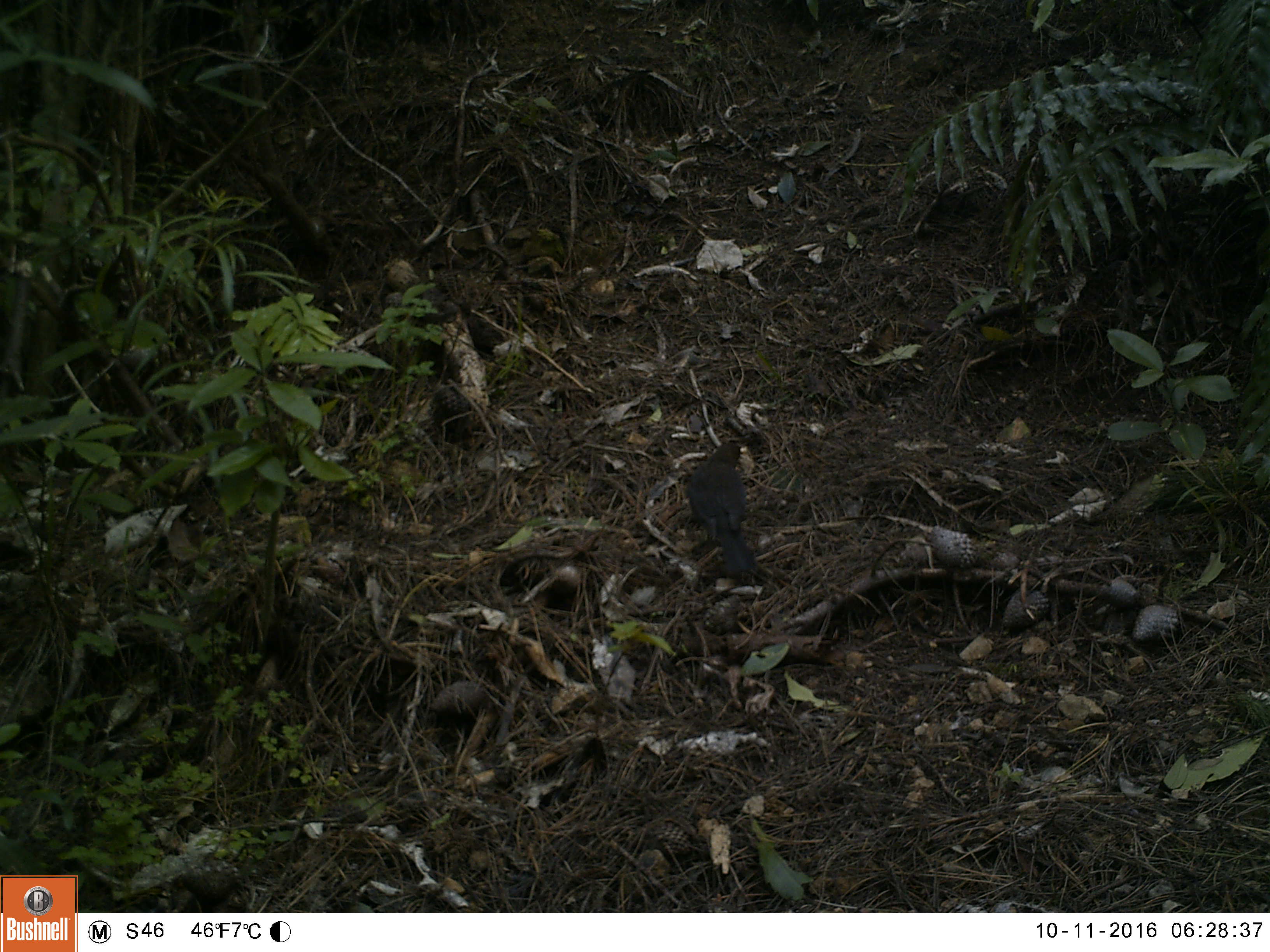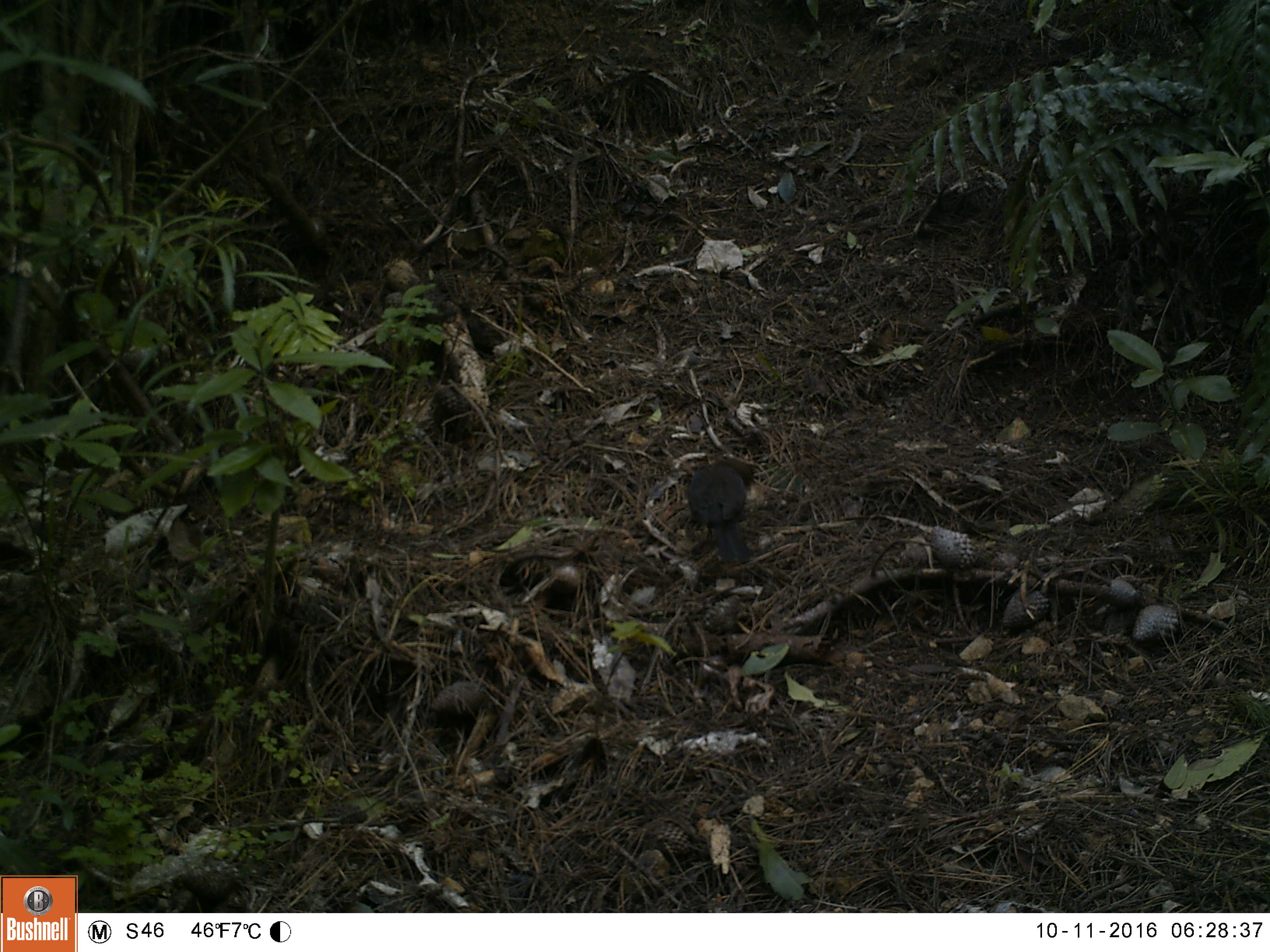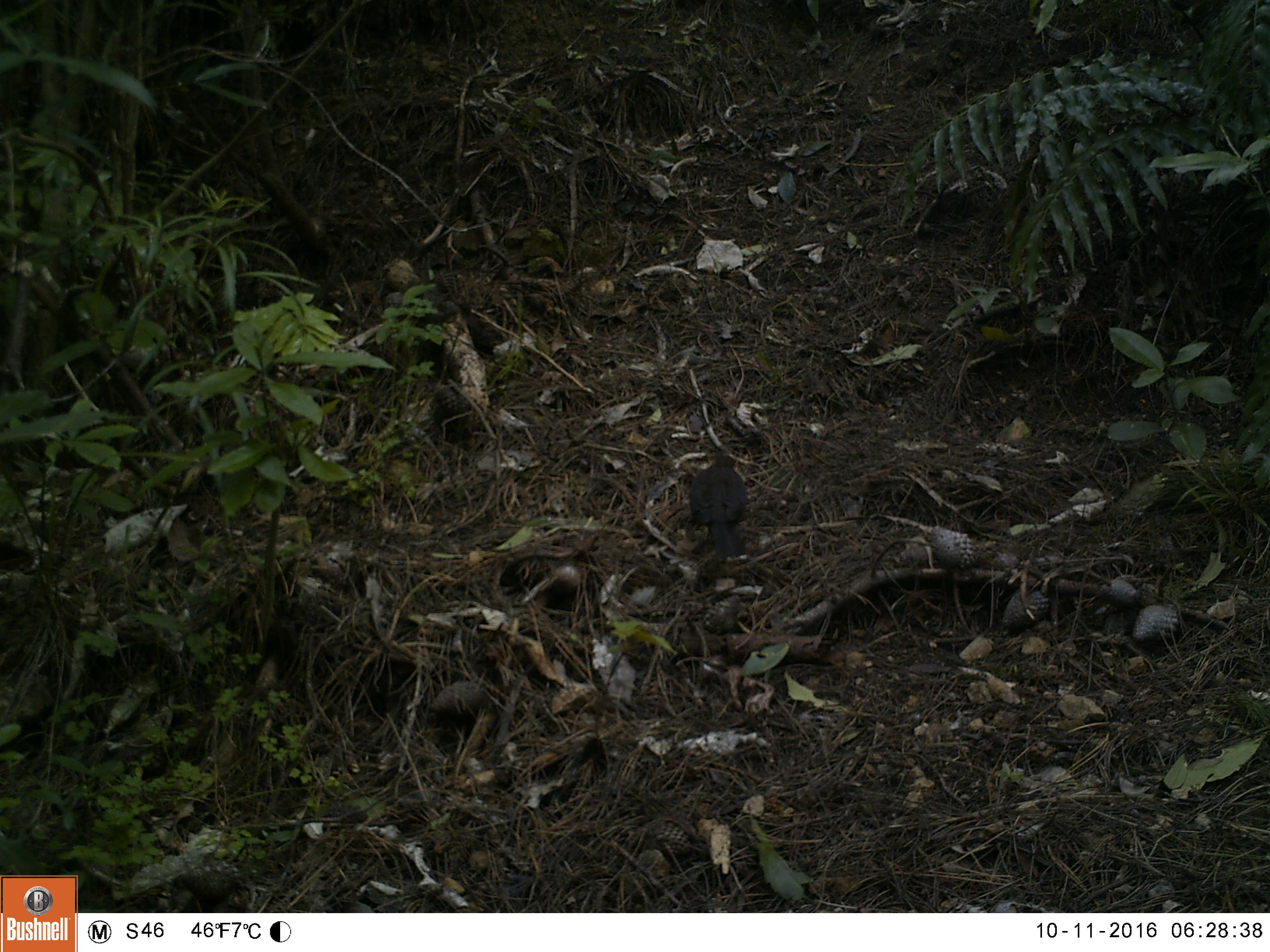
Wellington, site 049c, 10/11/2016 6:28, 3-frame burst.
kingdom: Animalia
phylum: Chordata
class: Aves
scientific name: Aves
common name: bird